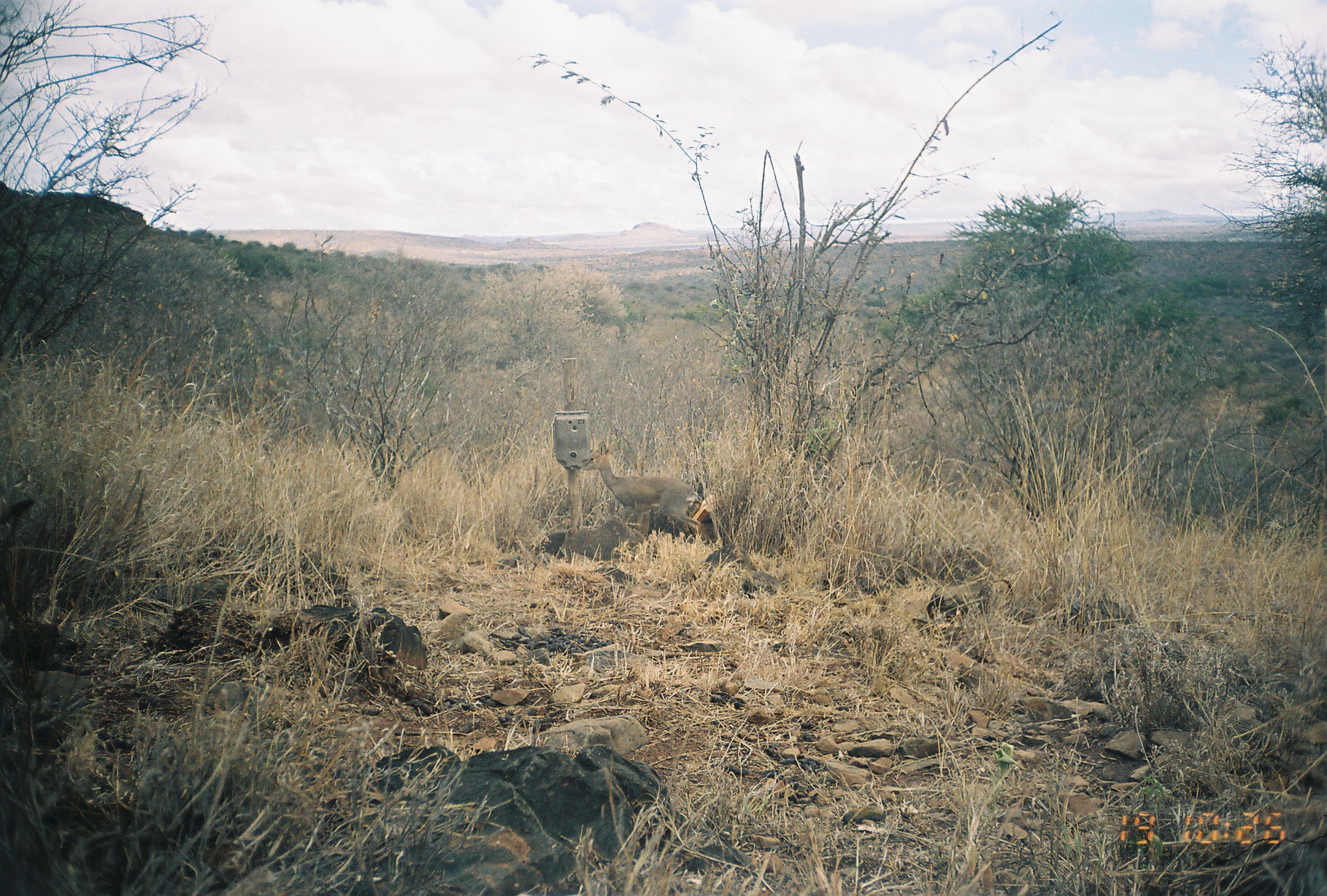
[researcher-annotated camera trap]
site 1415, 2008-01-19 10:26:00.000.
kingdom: Animalia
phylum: Chordata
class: Mammalia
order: Artiodactyla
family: Bovidae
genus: Madoqua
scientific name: Madoqua guentheri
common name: günther's dik-dik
Madoqua guentheri (günther's dik-dik), count 1.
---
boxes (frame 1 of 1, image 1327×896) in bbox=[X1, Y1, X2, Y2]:
madoqua guentheri: bbox=[583, 440, 702, 546]